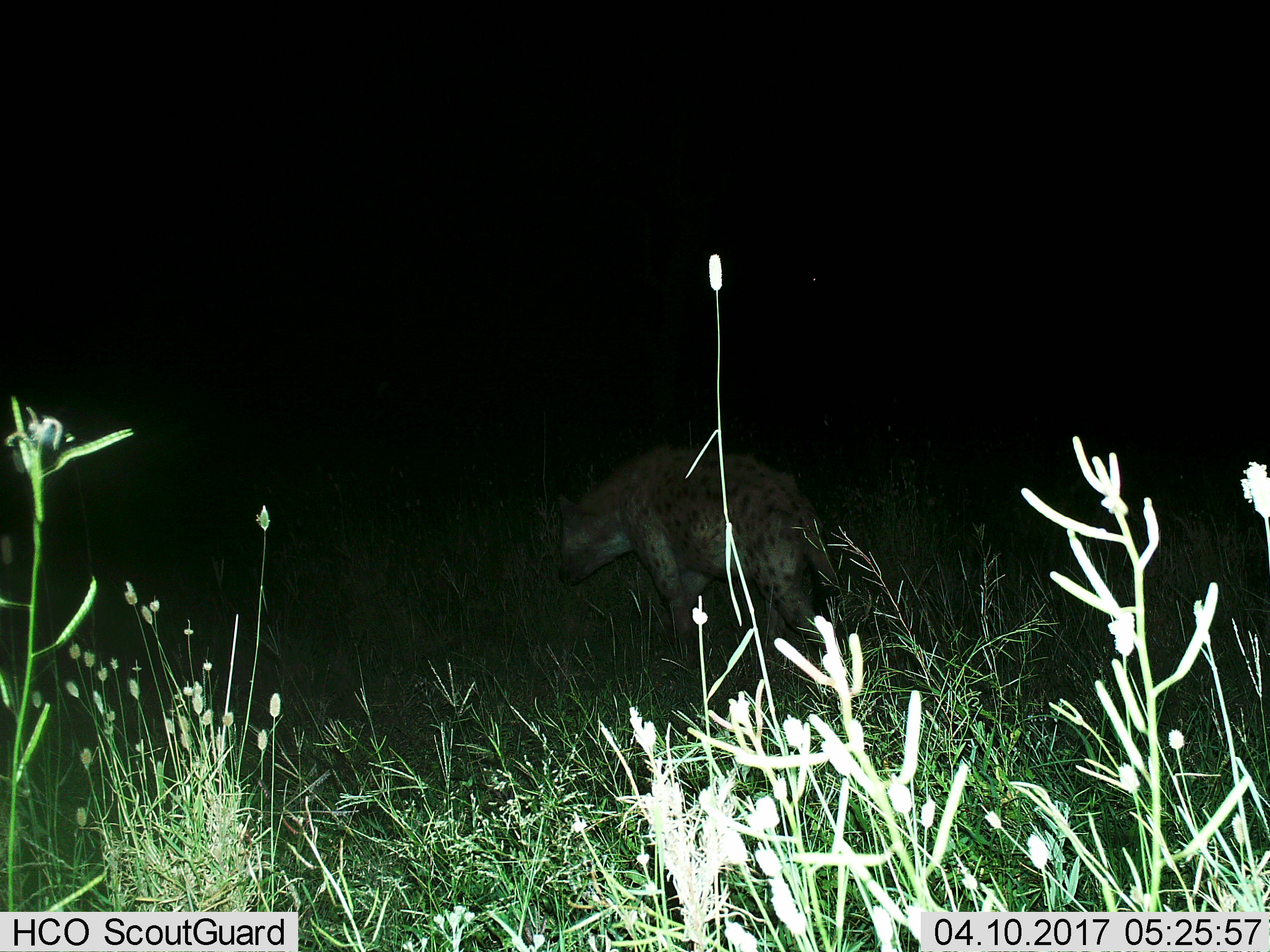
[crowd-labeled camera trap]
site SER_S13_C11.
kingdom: Animalia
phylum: Chordata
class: Mammalia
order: Carnivora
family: Hyaenidae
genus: Crocuta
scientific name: Crocuta crocuta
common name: spotted hyena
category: hyenaspotted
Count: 1.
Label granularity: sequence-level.